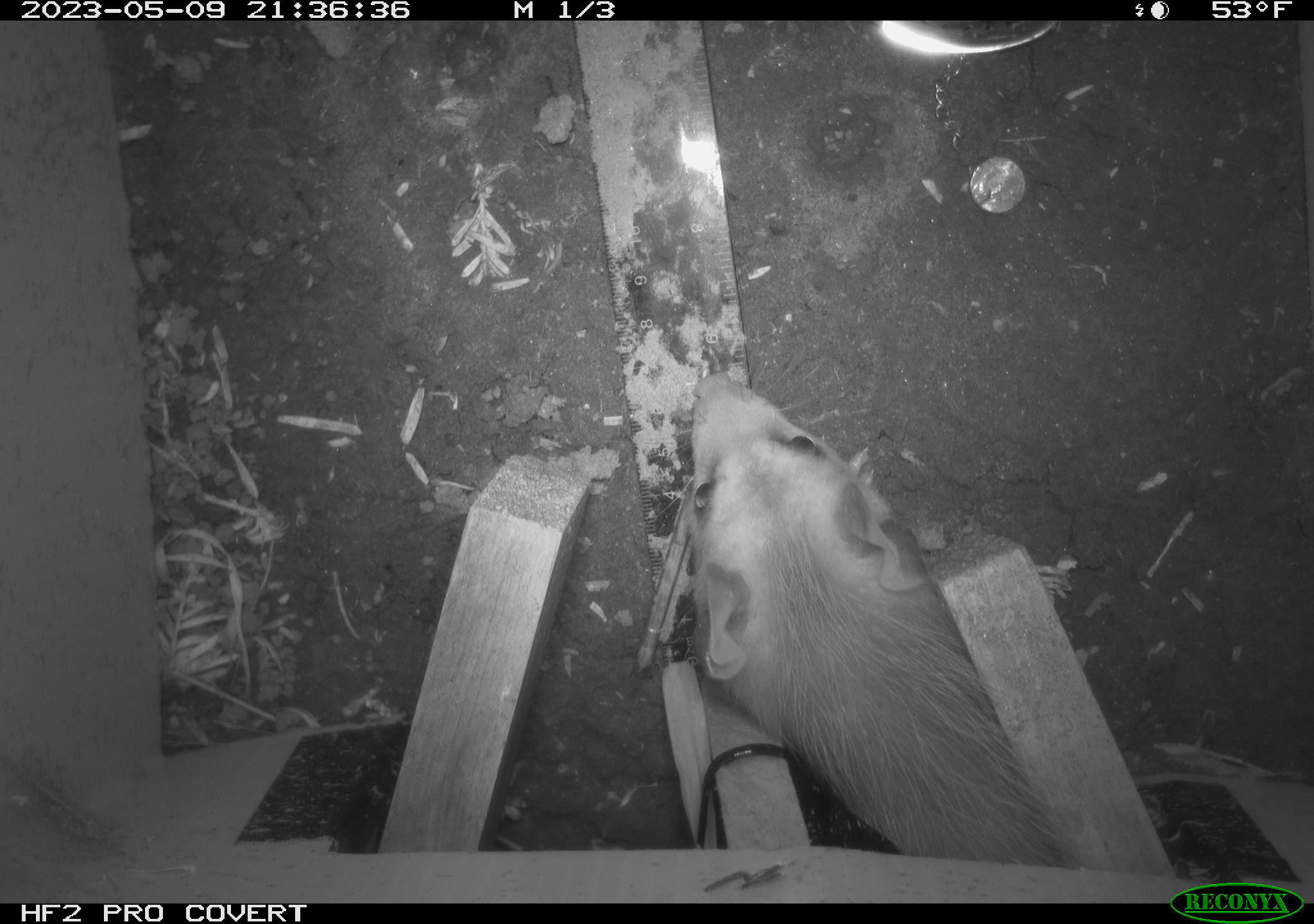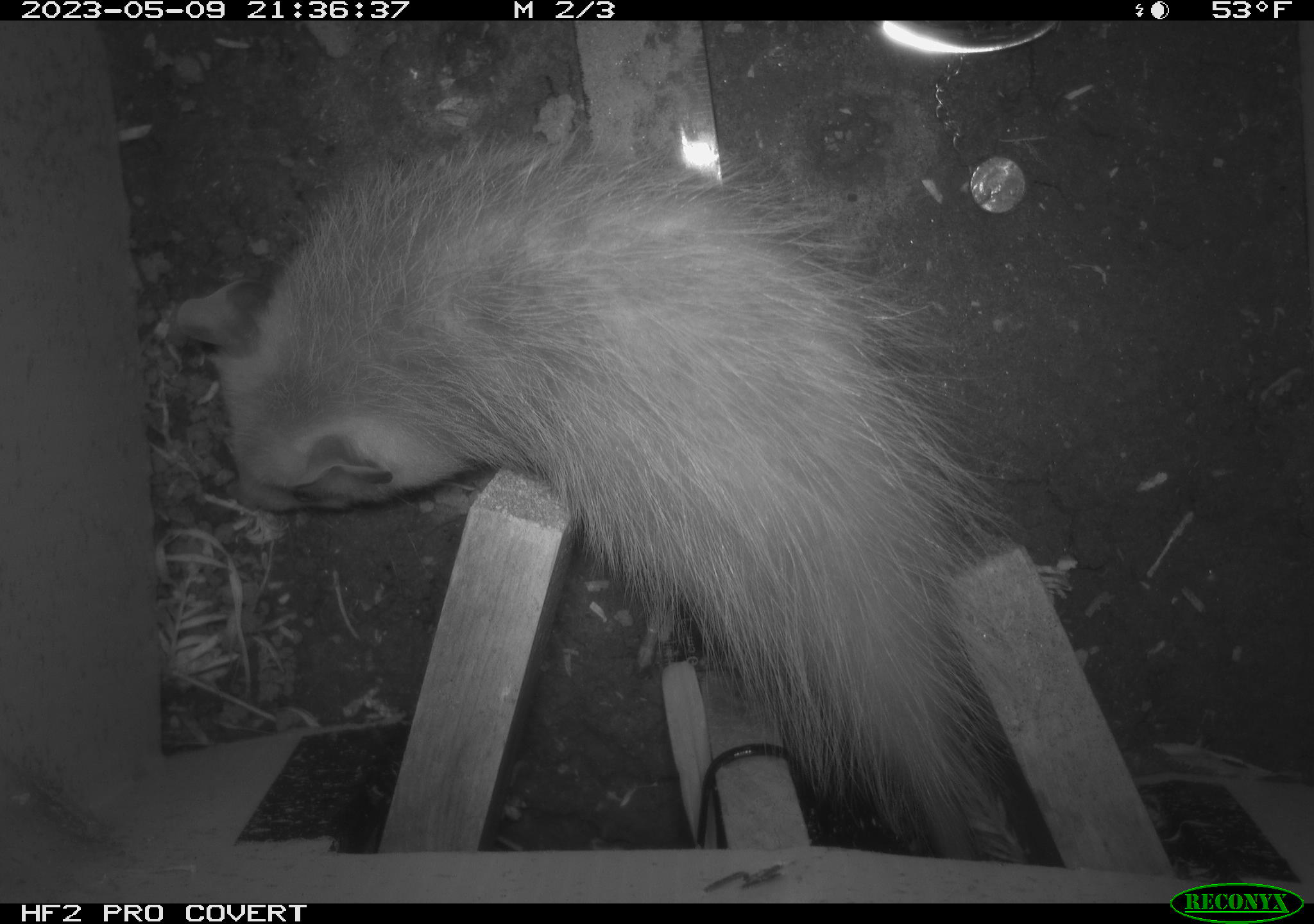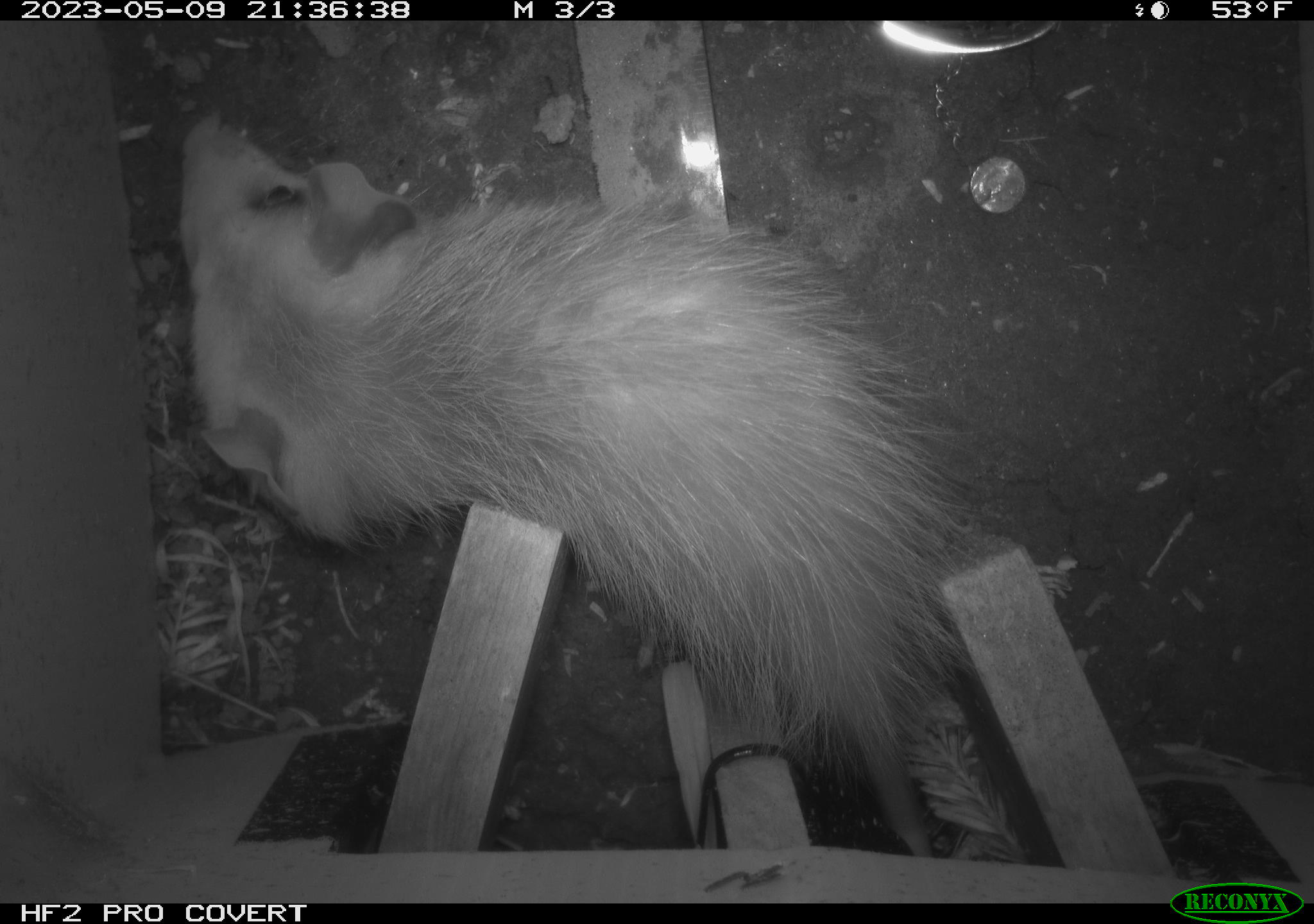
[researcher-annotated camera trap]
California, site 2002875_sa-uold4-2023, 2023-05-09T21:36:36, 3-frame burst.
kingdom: Animalia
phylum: Chordata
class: Mammalia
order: Didelphimorphia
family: Didelphidae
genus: Didelphis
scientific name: Didelphis virginiana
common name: virginia opossum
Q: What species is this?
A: Virginia opossum (Didelphis virginiana).